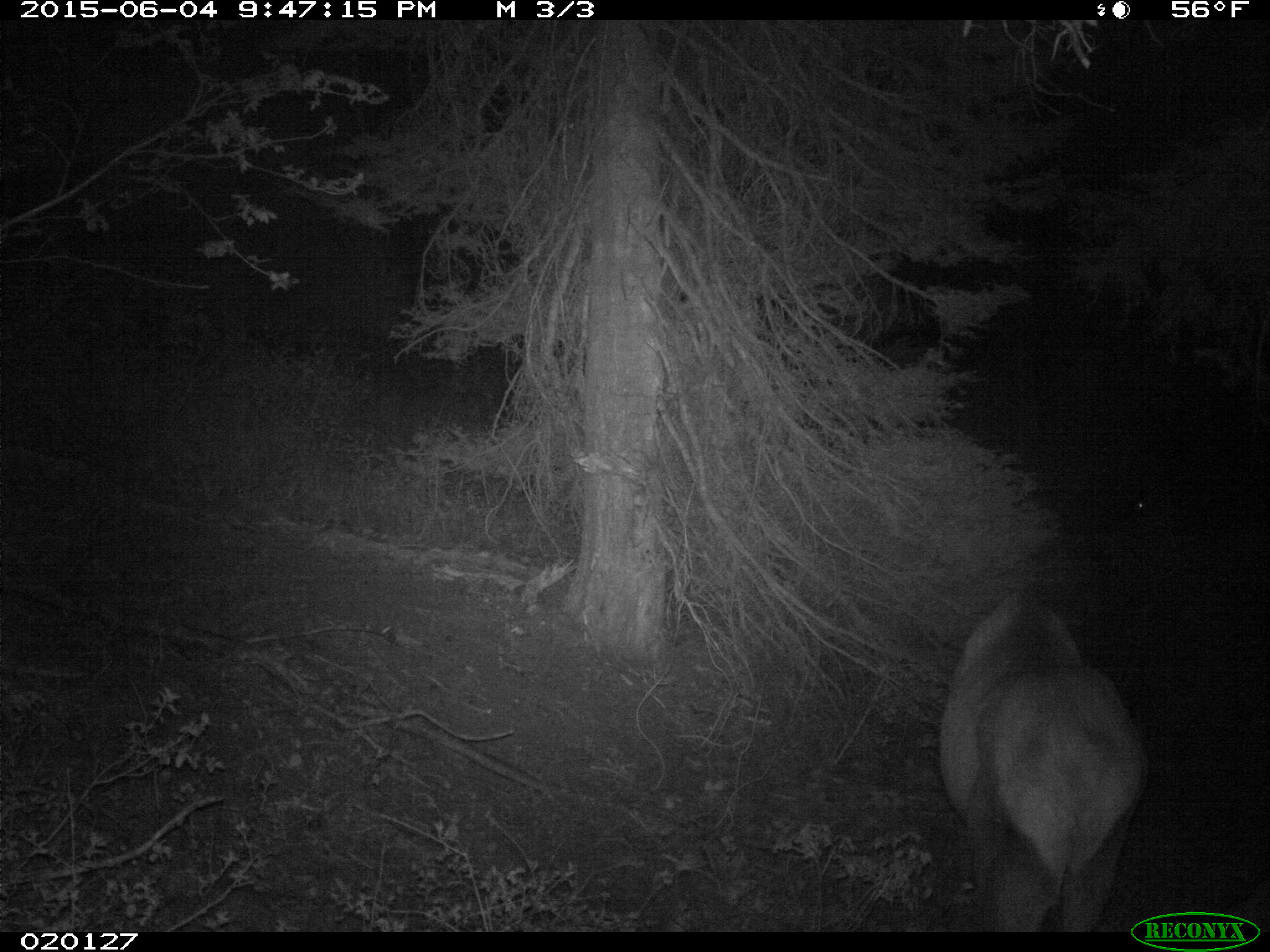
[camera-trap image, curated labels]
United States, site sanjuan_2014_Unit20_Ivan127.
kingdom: Animalia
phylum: Chordata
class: Mammalia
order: Artiodactyla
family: Cervidae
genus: Cervus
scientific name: Cervus elaphus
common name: red deer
Cervus elaphus (red deer).